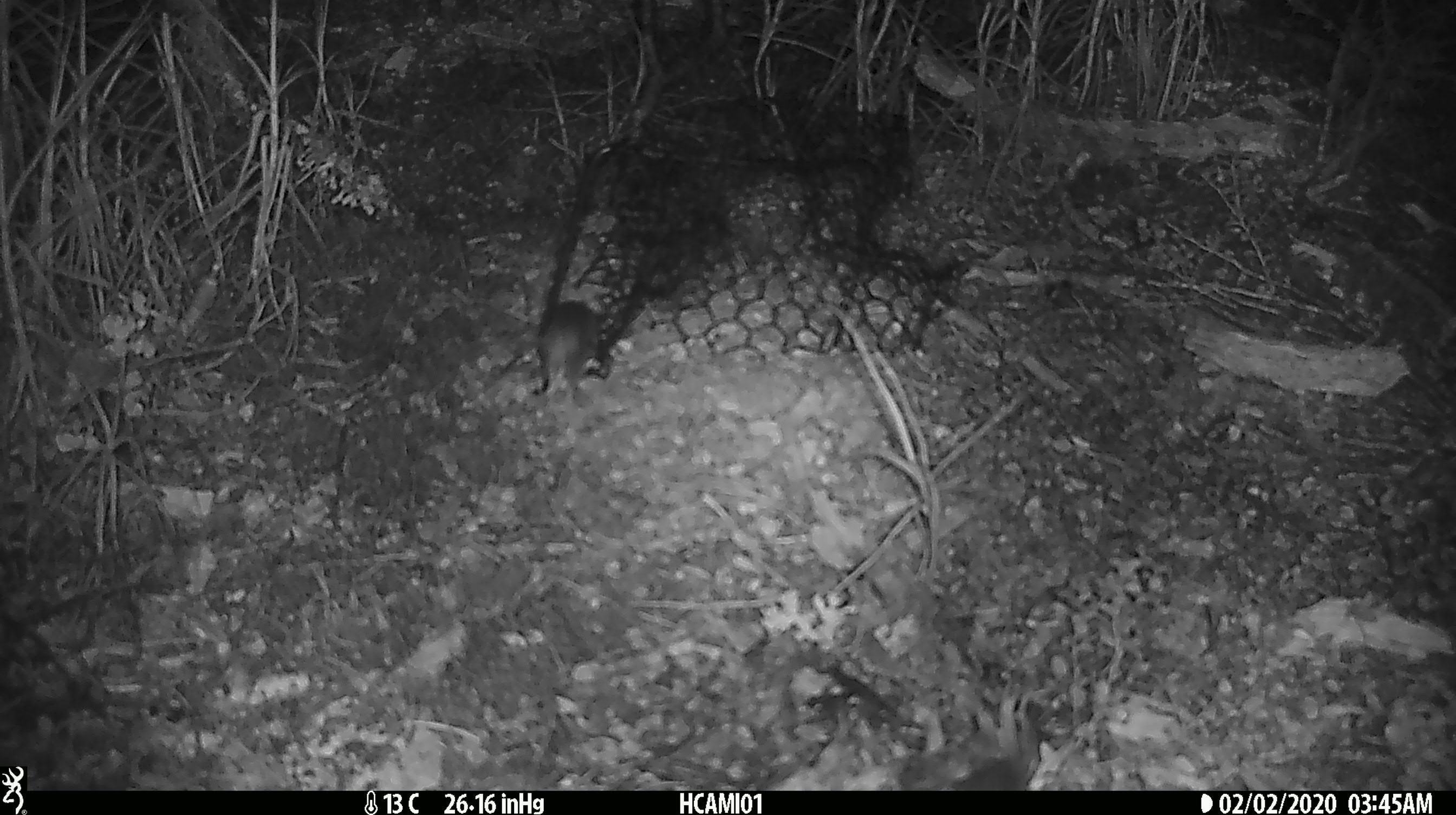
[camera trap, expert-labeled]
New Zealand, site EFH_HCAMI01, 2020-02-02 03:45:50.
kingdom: Animalia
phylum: Chordata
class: Mammalia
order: Rodentia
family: Muridae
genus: Mus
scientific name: Mus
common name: mouse